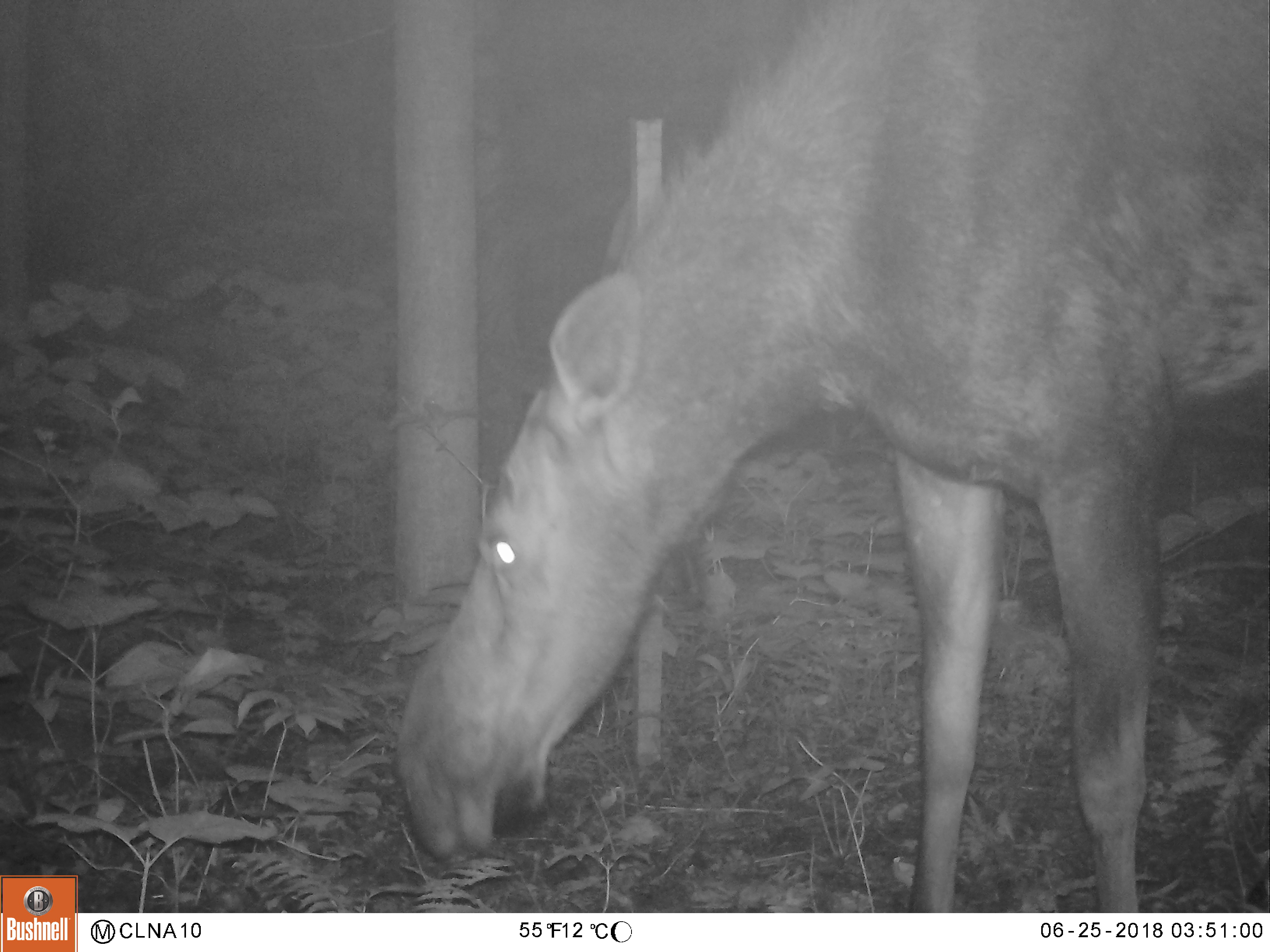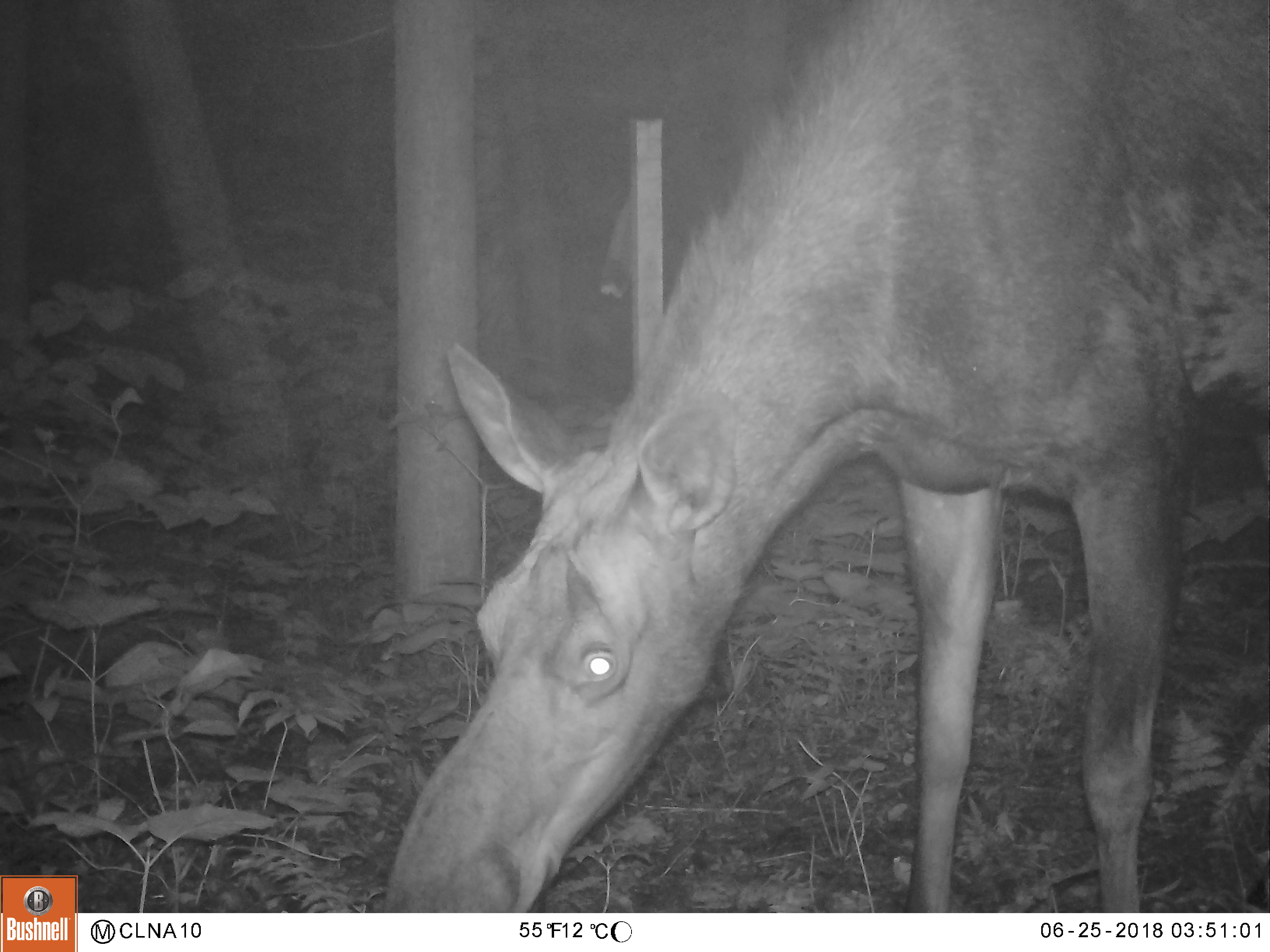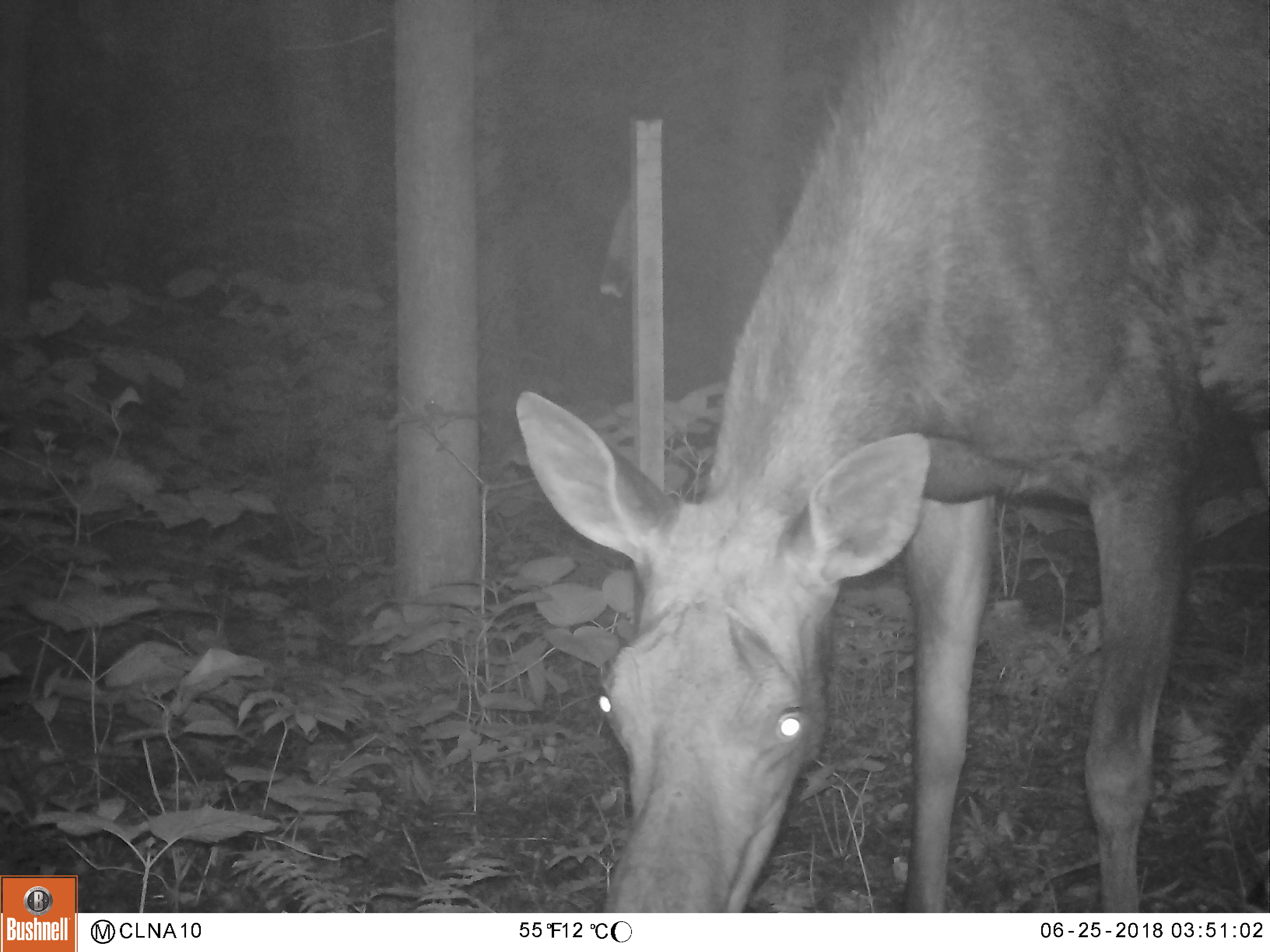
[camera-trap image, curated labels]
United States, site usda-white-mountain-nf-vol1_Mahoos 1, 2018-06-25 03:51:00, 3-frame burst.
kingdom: Animalia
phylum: Chordata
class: Mammalia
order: Artiodactyla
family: Cervidae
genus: Alces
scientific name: Alces alces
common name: moose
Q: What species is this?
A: Moose (Alces alces).